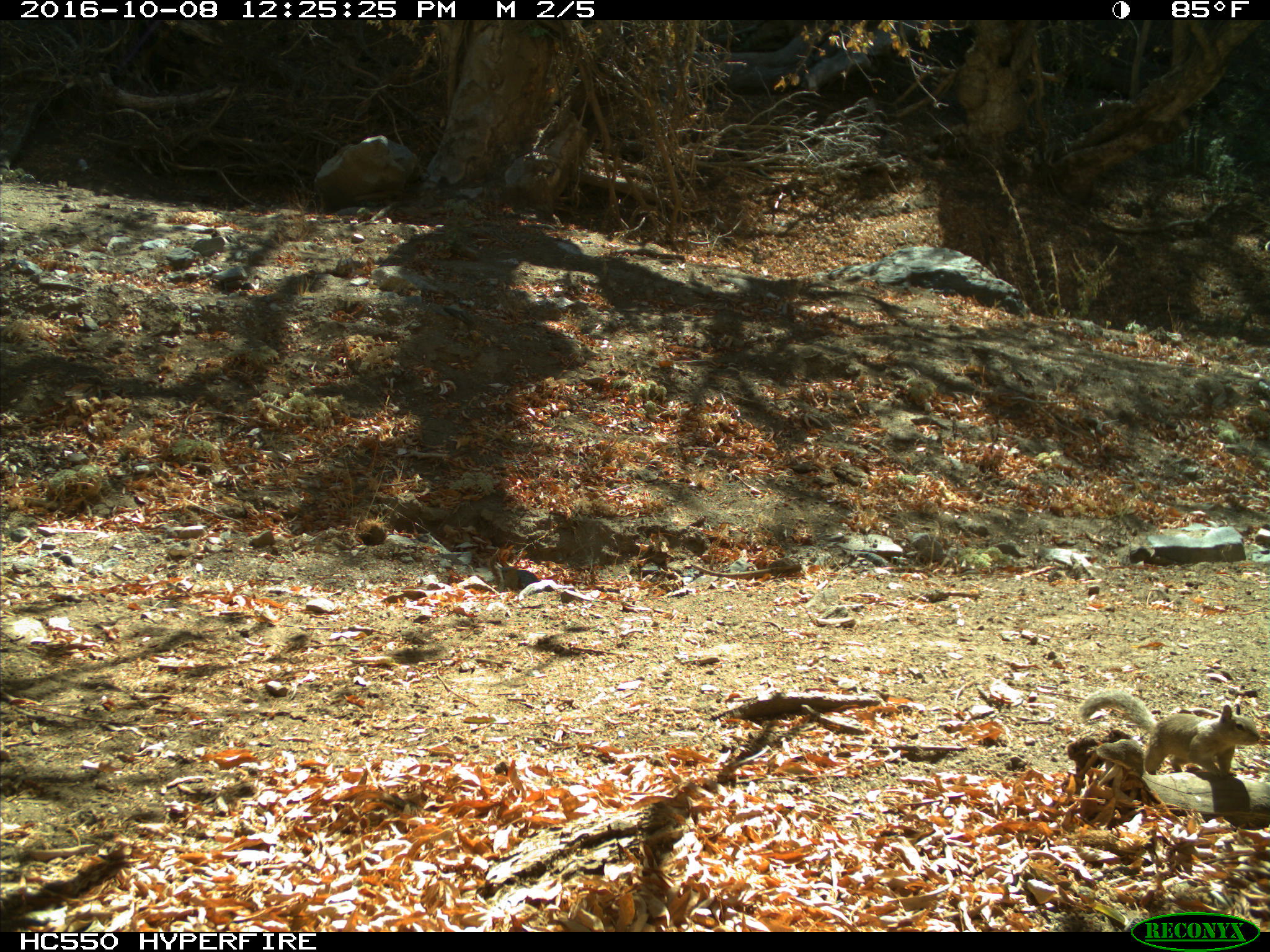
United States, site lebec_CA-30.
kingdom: Animalia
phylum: Chordata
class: Mammalia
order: Rodentia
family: Sciuridae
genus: Otospermophilus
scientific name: Otospermophilus beecheyi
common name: california ground squirrel